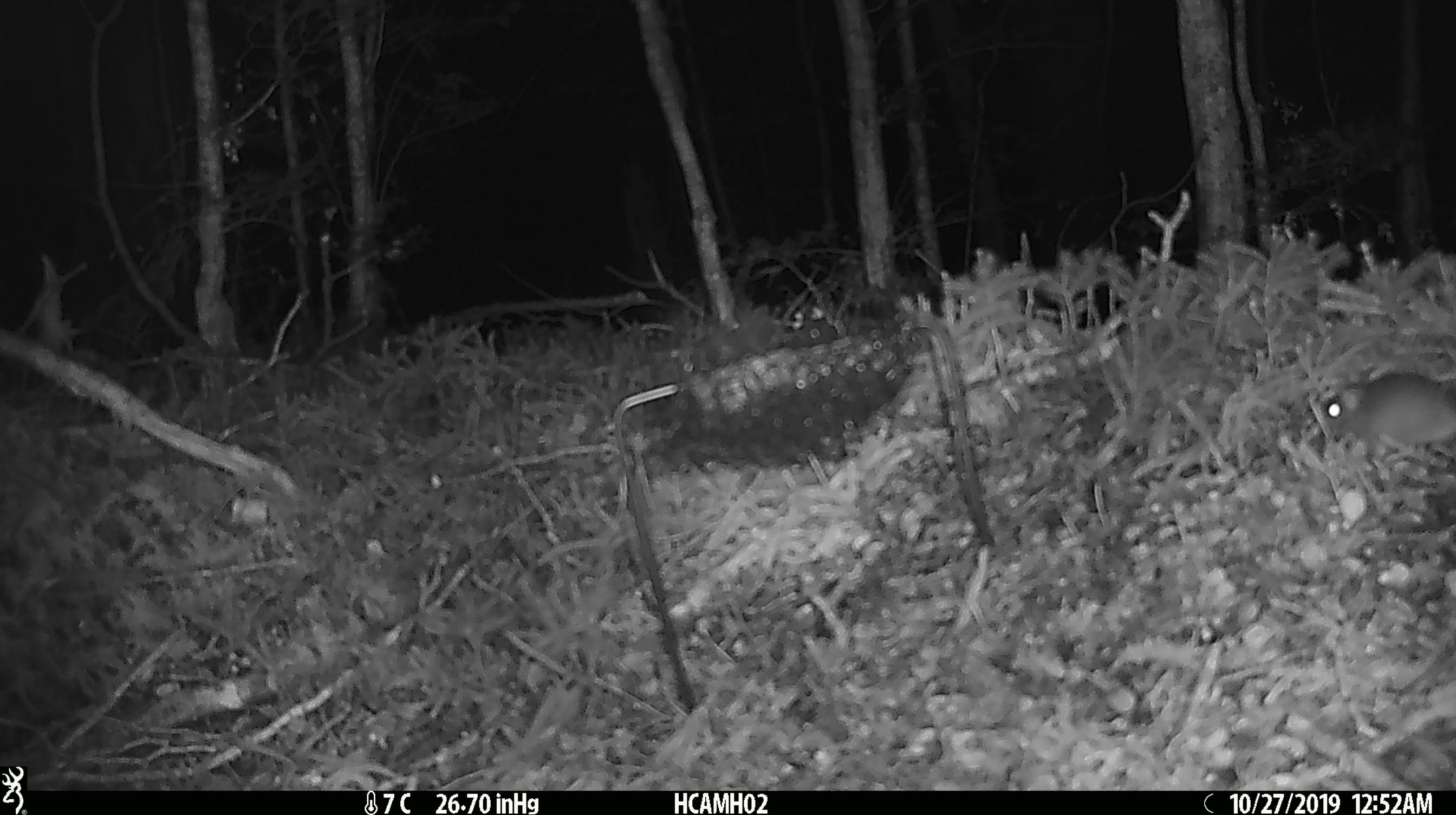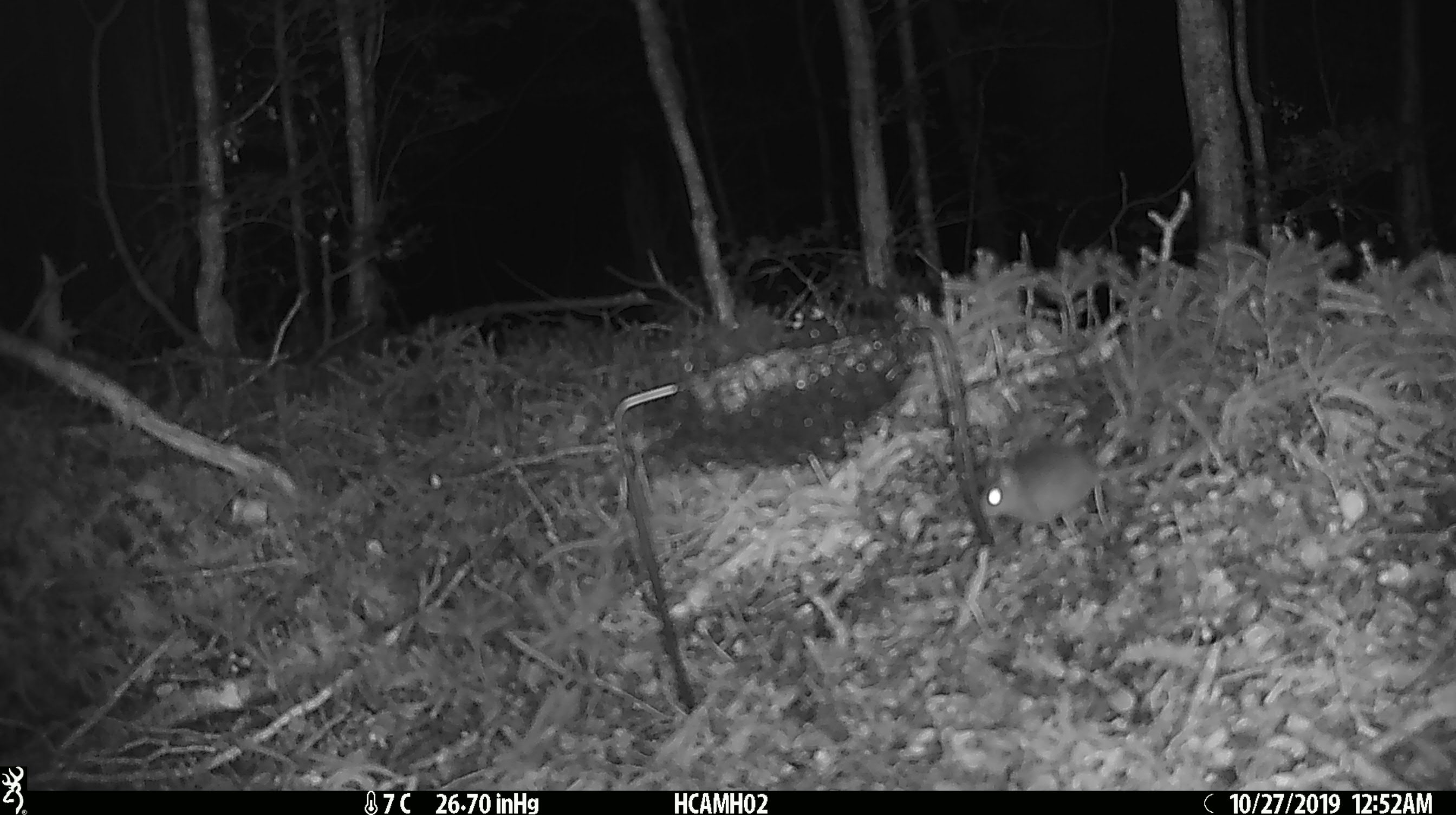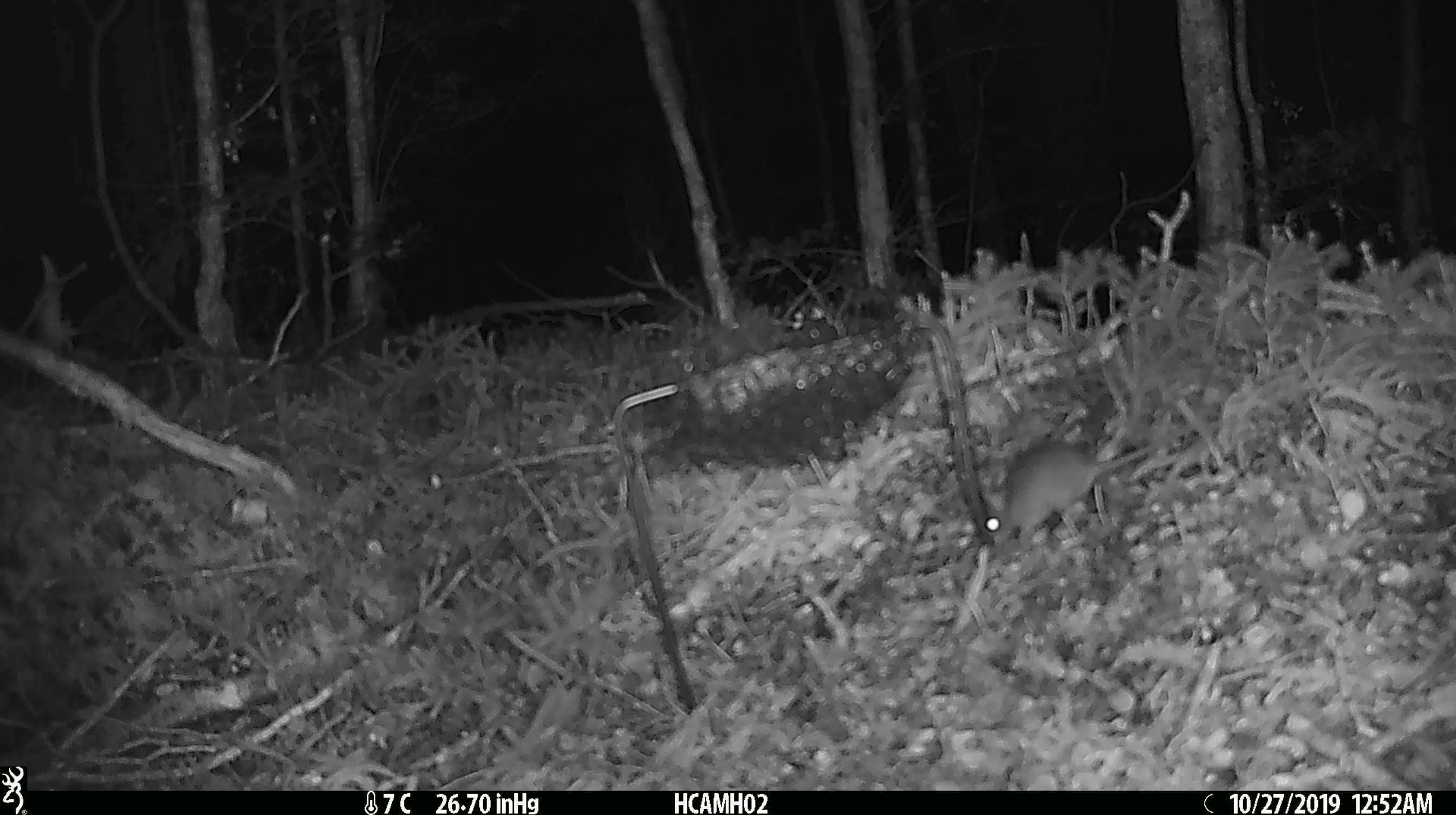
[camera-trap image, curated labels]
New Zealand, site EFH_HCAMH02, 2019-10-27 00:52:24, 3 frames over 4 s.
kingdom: Animalia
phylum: Chordata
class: Mammalia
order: Rodentia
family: Muridae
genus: Mus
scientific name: Mus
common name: mouse